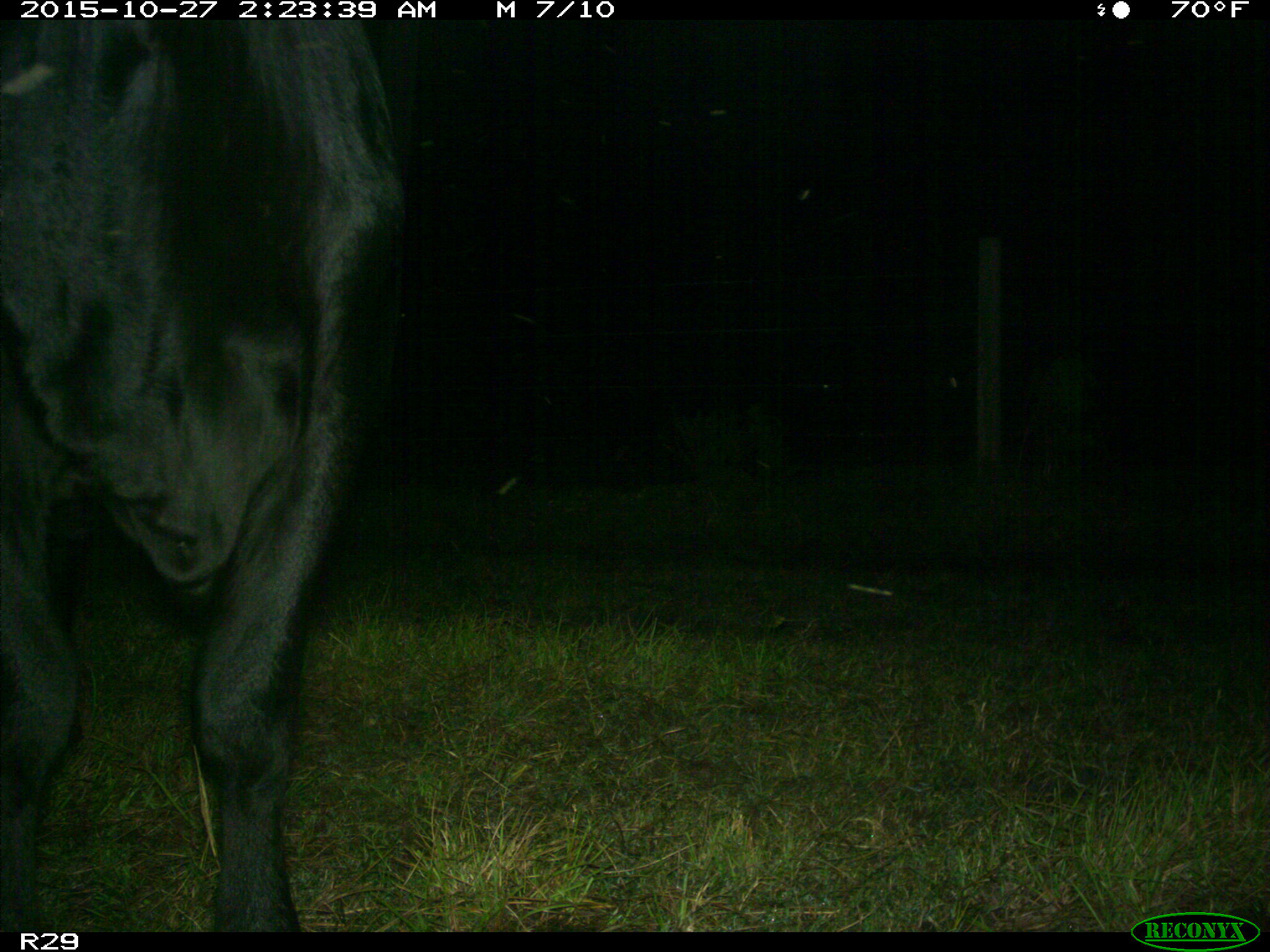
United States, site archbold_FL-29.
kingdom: Animalia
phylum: Chordata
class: Mammalia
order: Artiodactyla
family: Bovidae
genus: Bos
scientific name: Bos taurus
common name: domestic cow